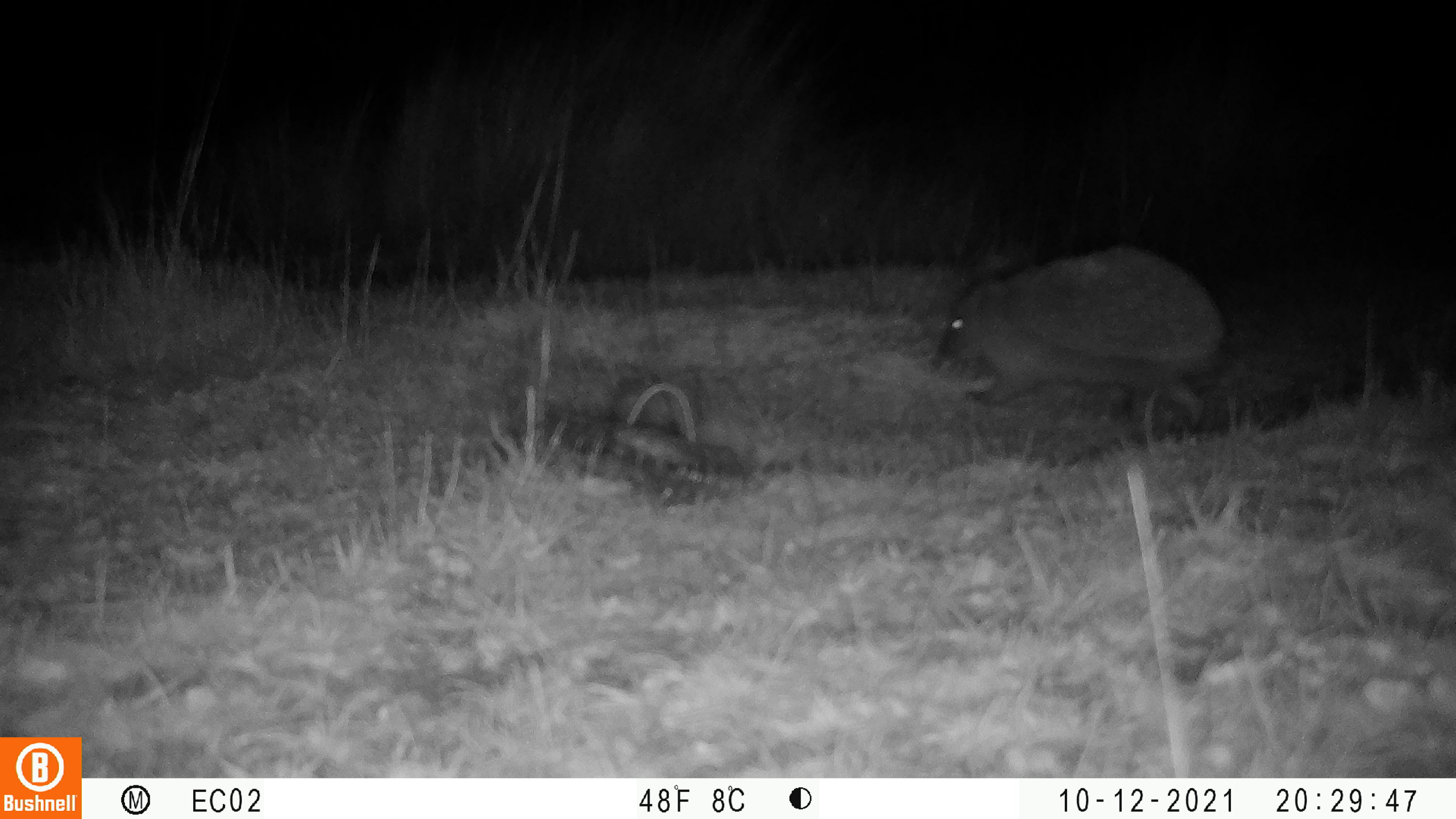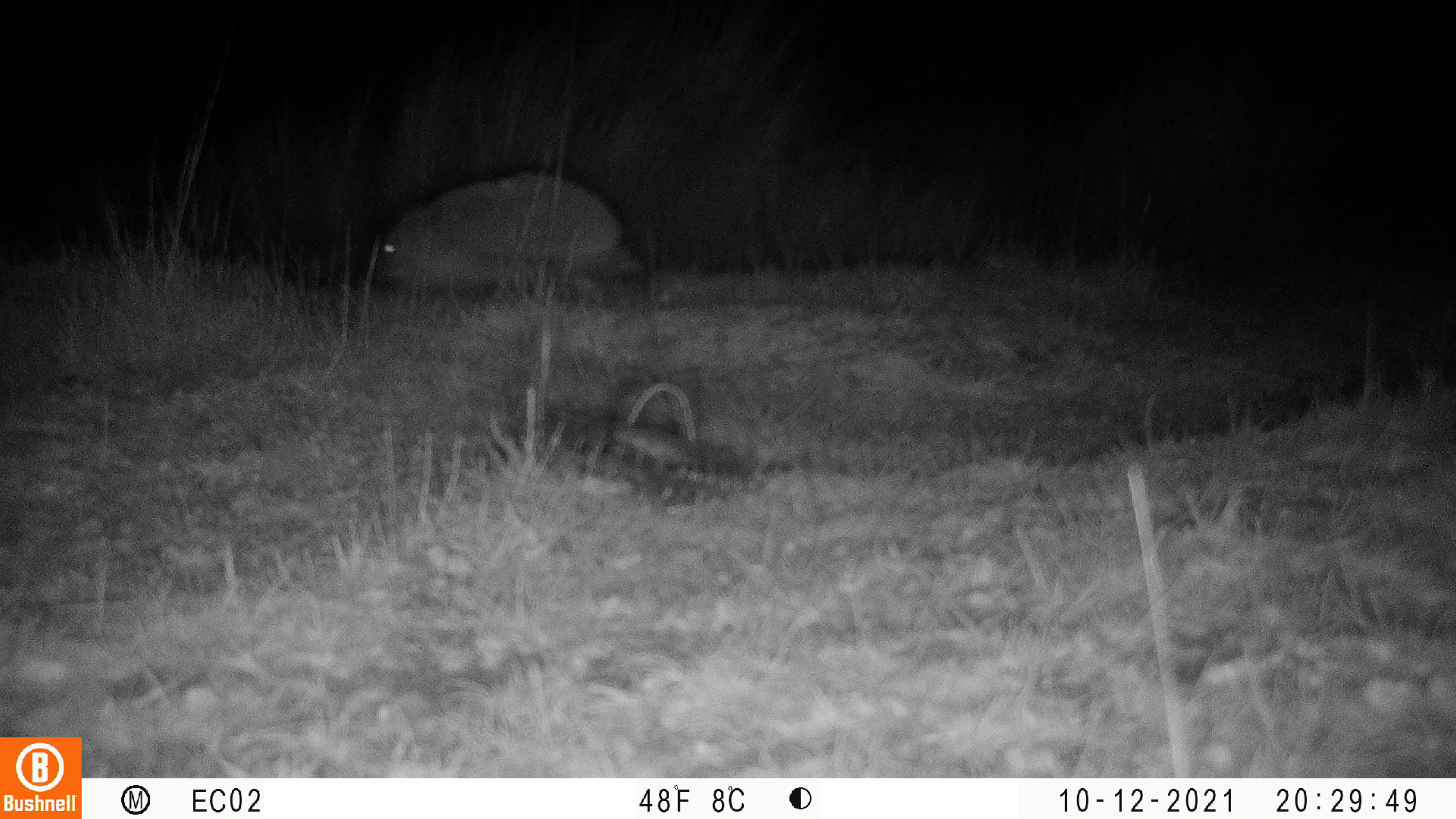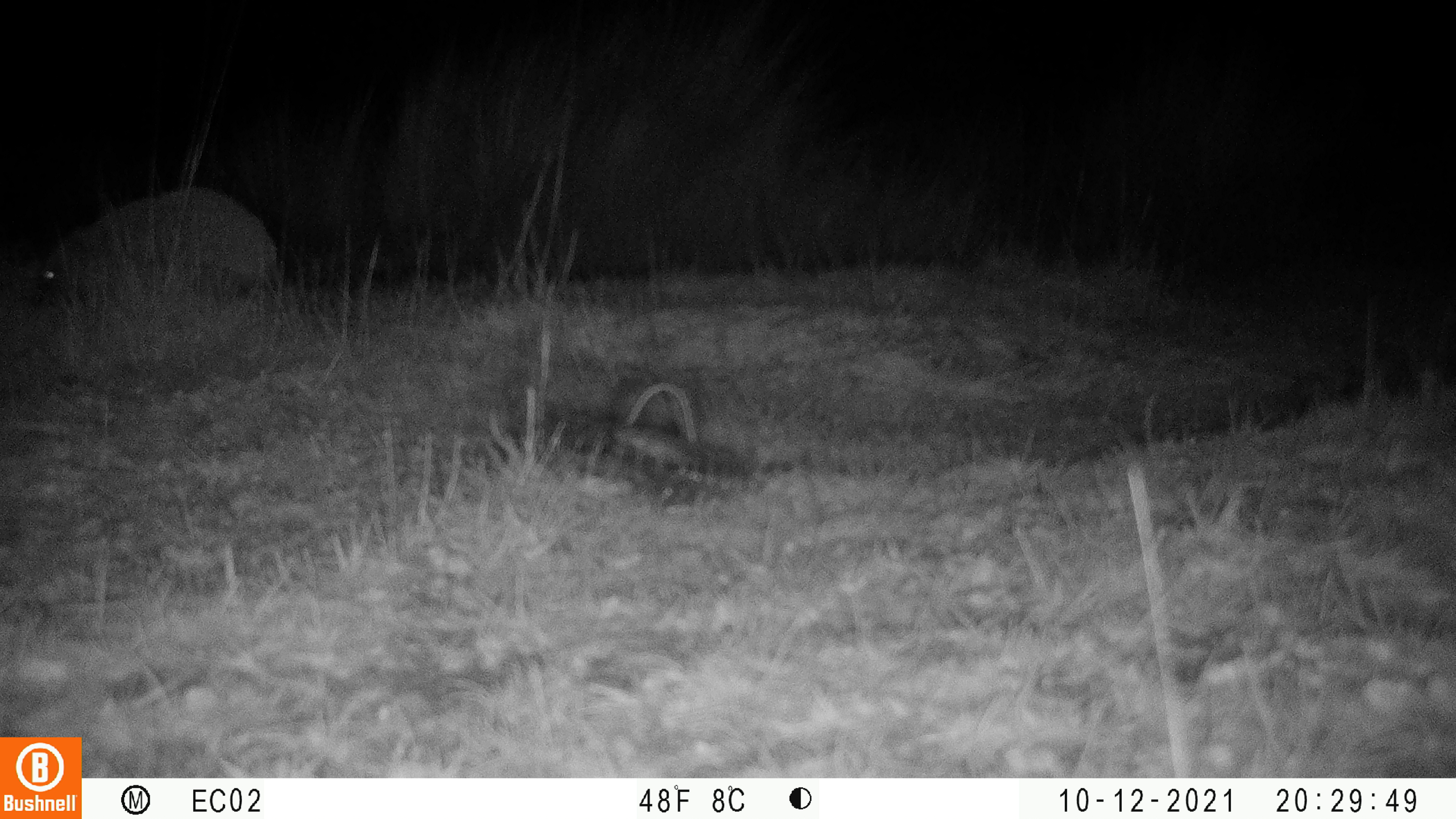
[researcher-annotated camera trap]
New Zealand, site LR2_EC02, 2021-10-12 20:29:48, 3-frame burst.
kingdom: Animalia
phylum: Chordata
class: Mammalia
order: Eulipotyphla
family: Erinaceidae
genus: Erinaceus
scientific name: Erinaceus europaeus europaeus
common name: european hedgehog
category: hedgehog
Hedgehog (european hedgehog) (Erinaceus europaeus europaeus).